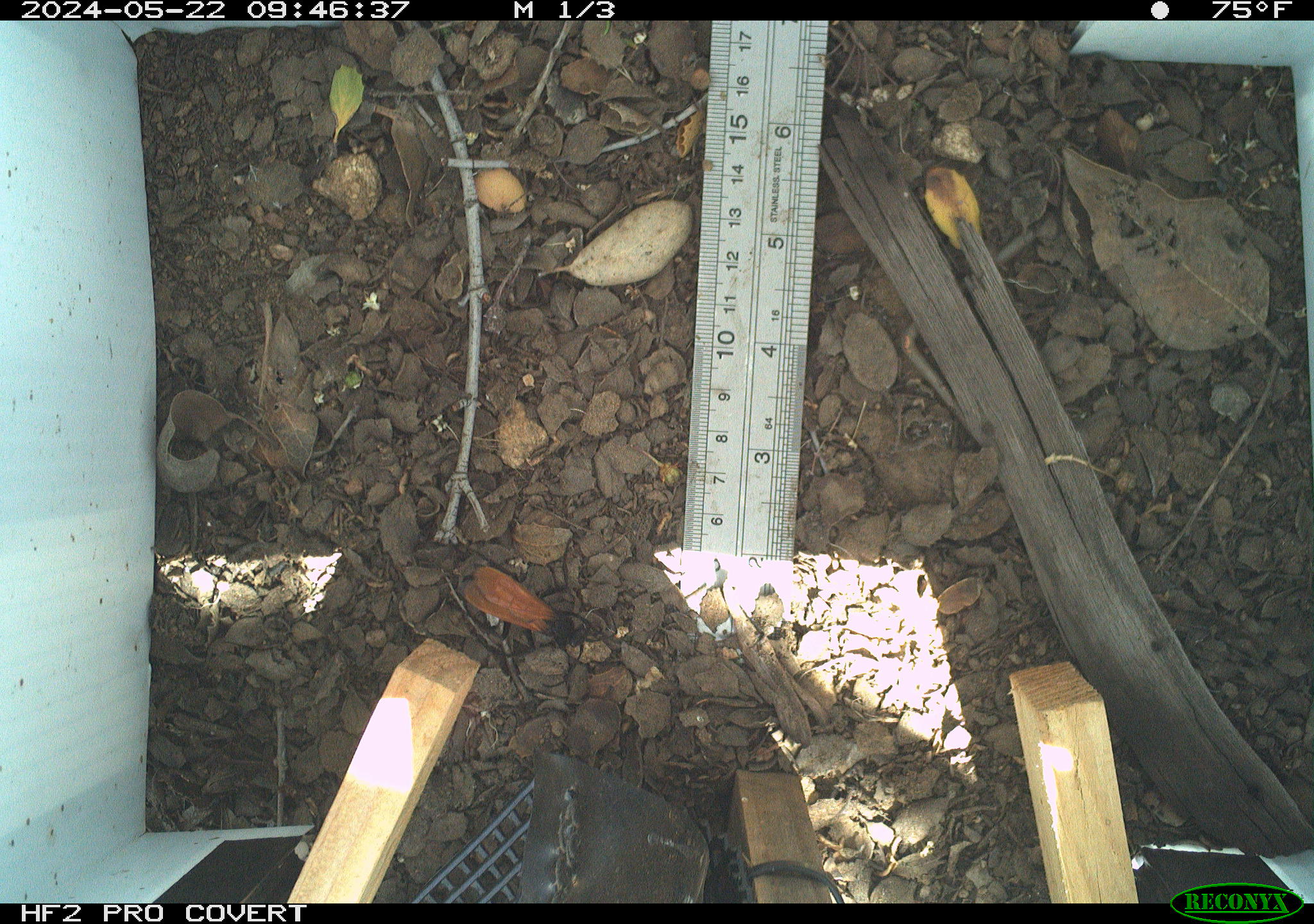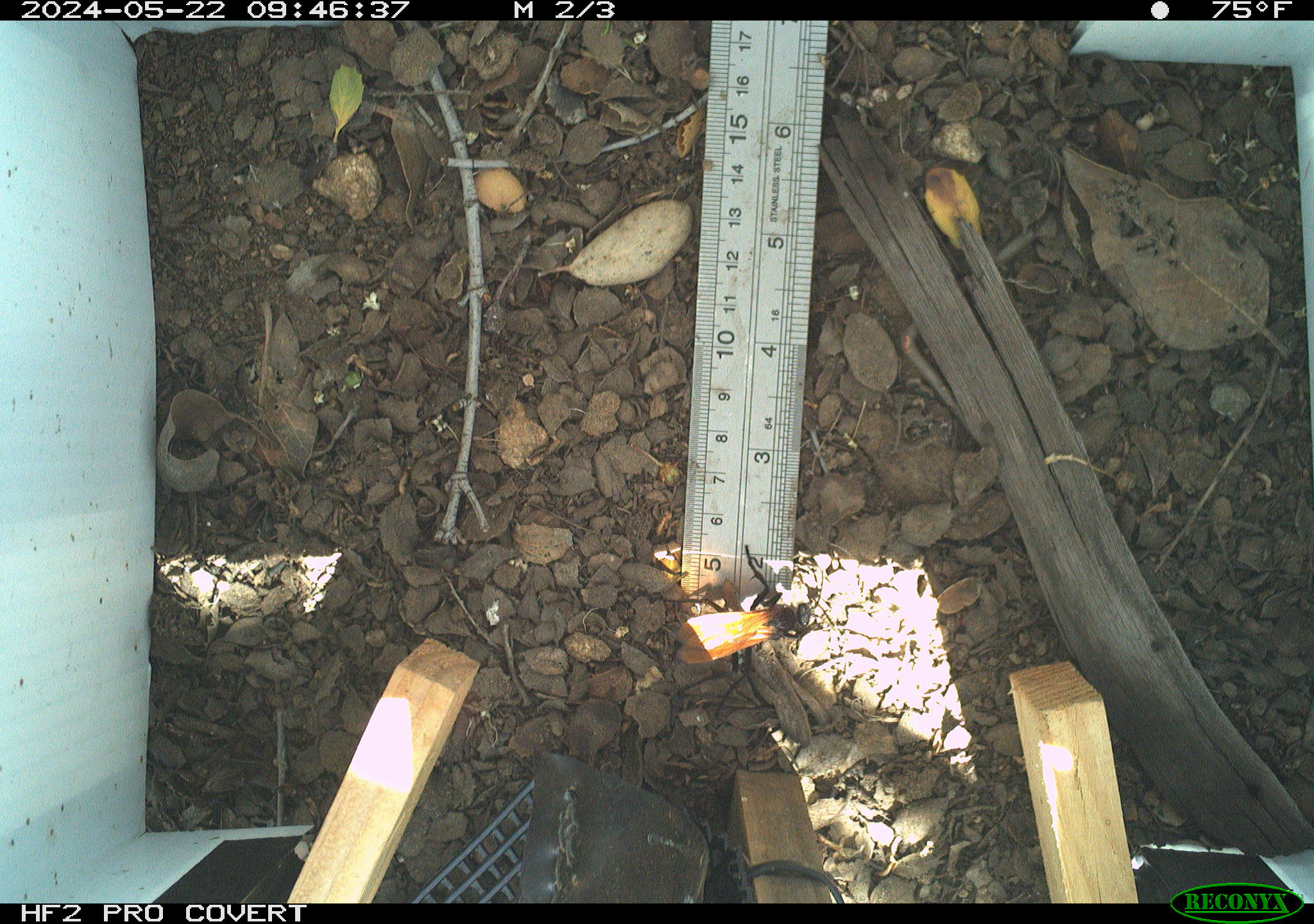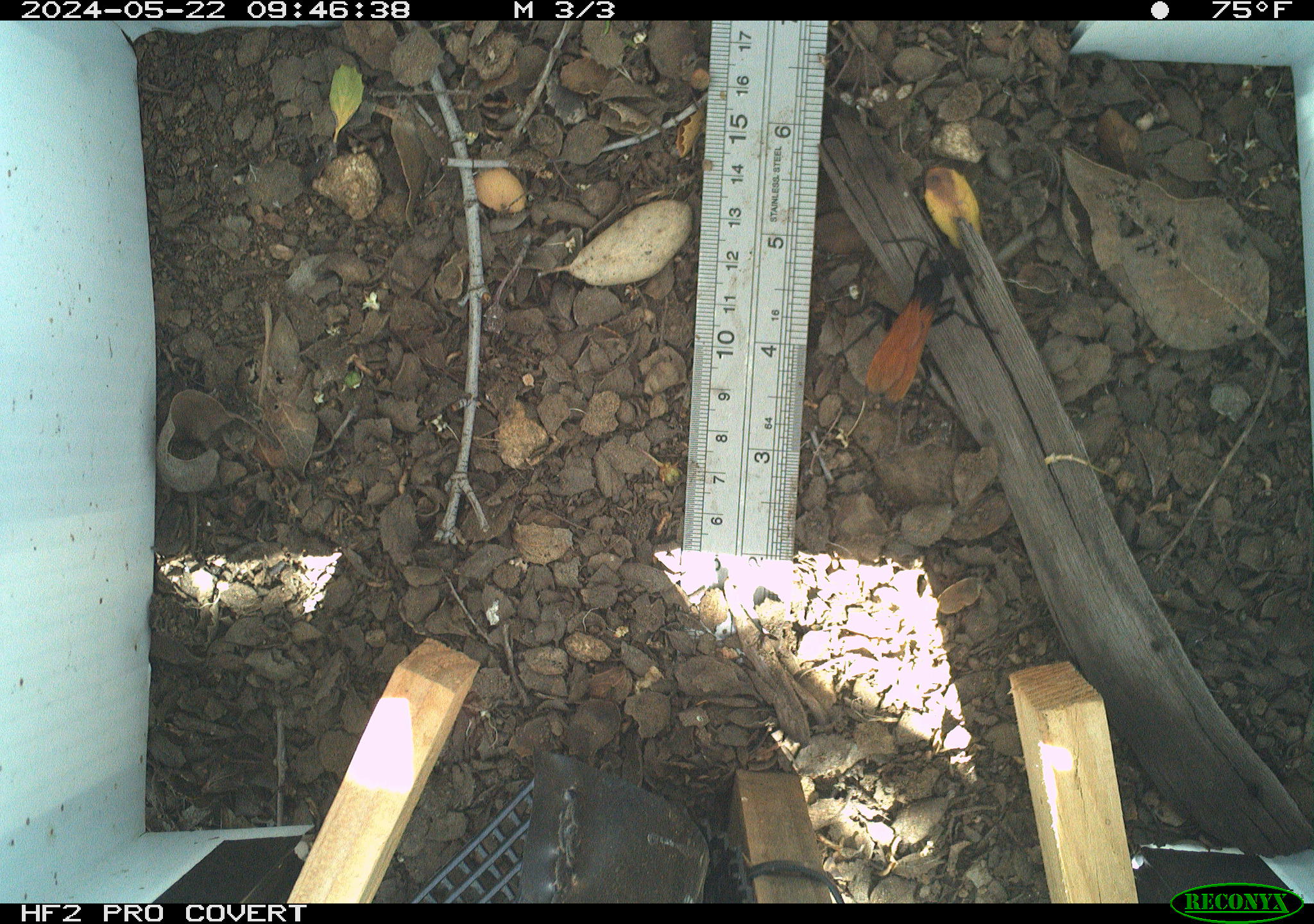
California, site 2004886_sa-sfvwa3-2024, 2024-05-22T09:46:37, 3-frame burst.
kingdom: Animalia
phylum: Arthropoda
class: Insecta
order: Hymenoptera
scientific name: Hymenoptera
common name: ants, bees, wasps, and sawflies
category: hymenoptera order